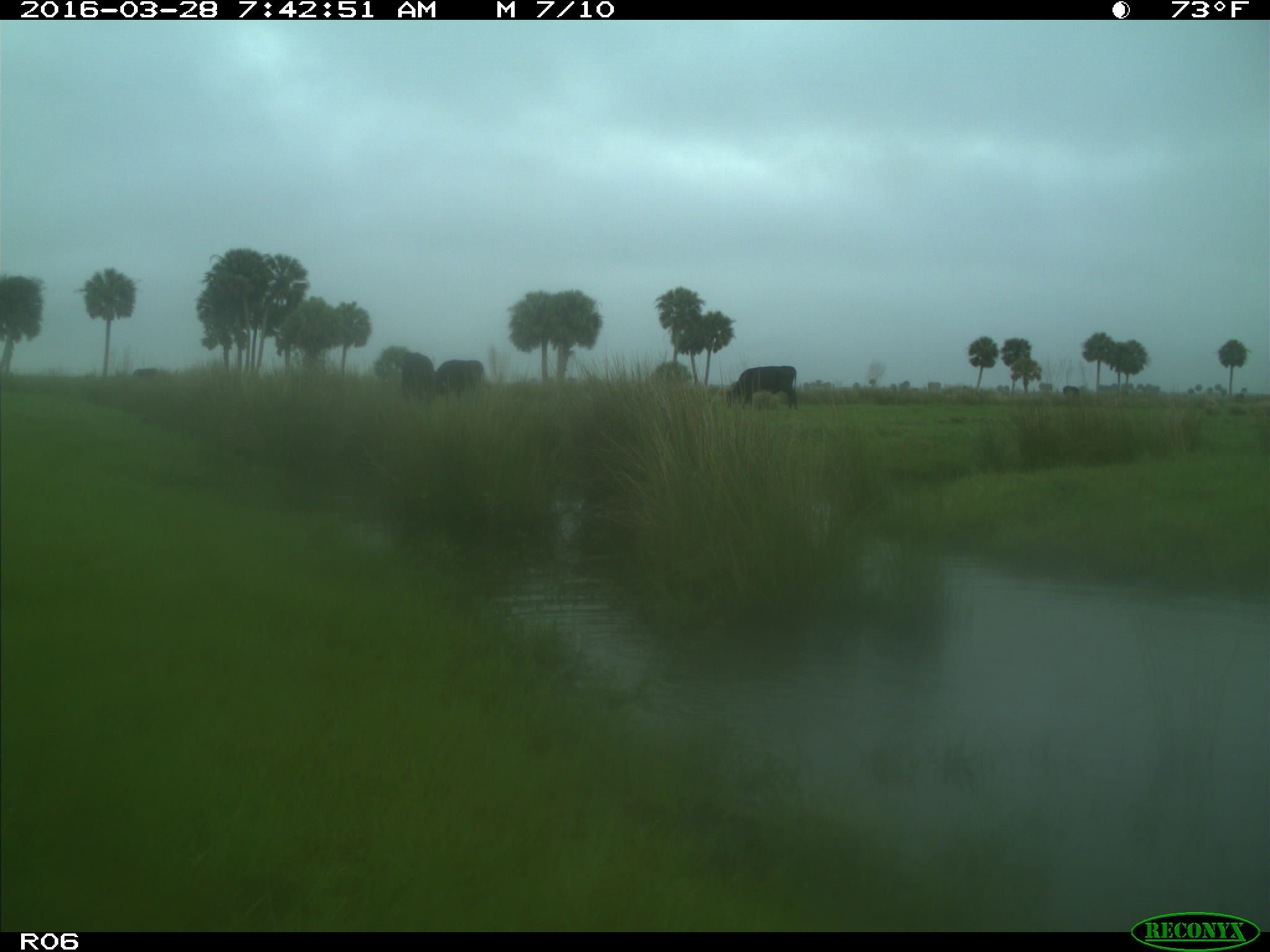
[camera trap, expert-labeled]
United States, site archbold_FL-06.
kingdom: Animalia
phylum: Chordata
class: Mammalia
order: Artiodactyla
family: Bovidae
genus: Bos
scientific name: Bos taurus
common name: domestic cow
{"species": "Bos taurus (domestic cow)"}